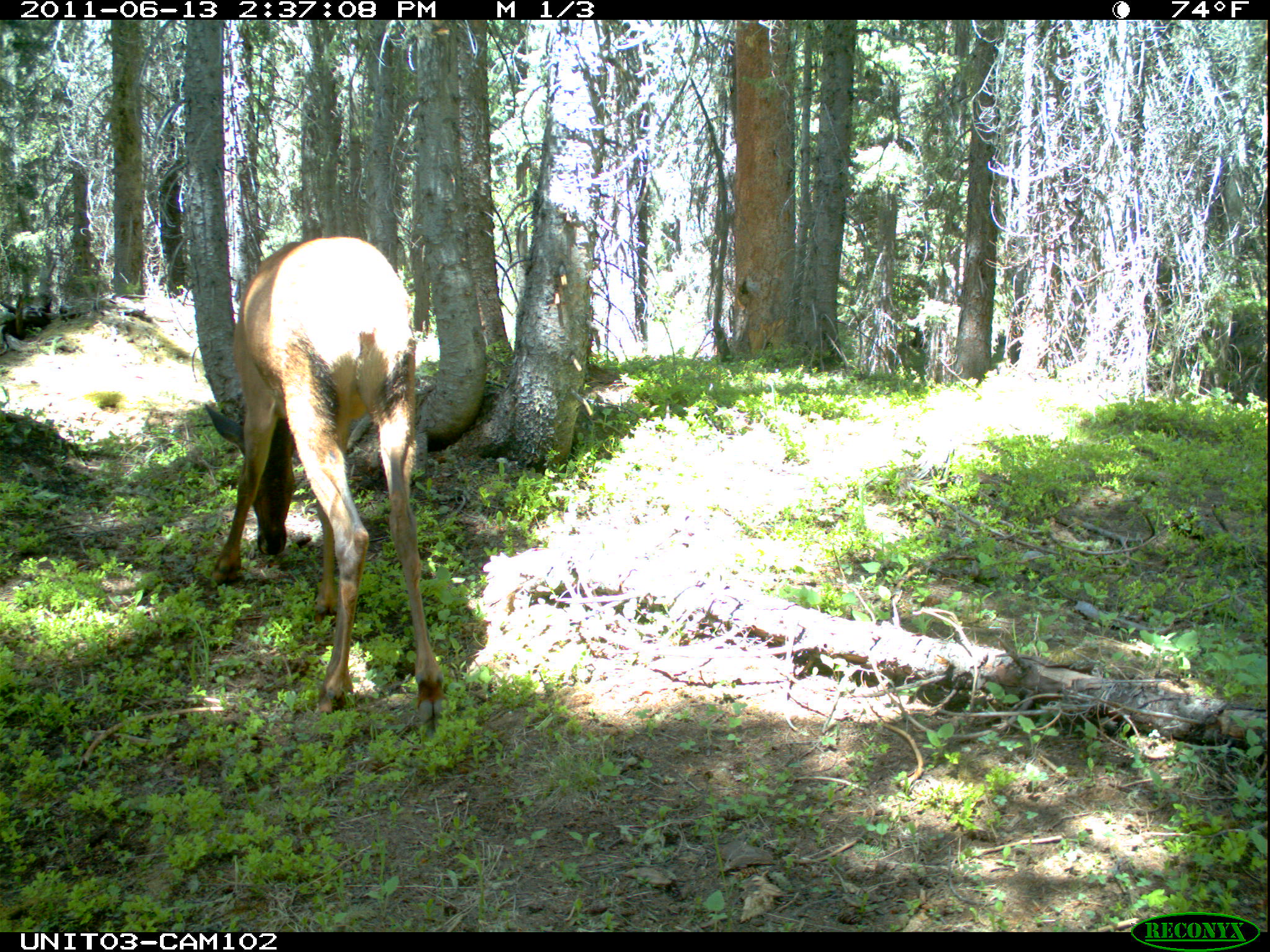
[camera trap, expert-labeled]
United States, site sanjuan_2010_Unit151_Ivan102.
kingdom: Animalia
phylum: Chordata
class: Mammalia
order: Artiodactyla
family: Cervidae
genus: Cervus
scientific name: Cervus elaphus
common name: red deer